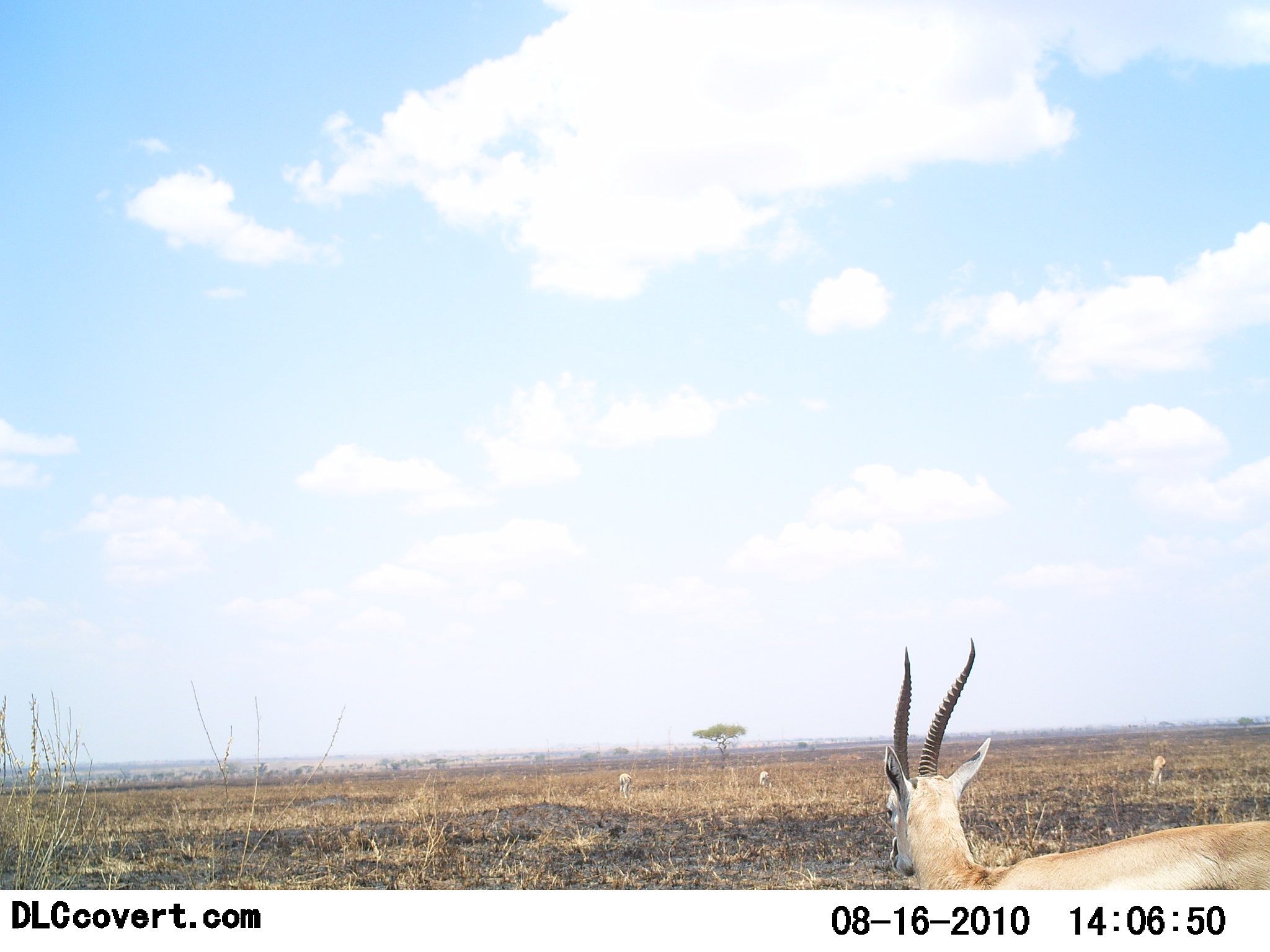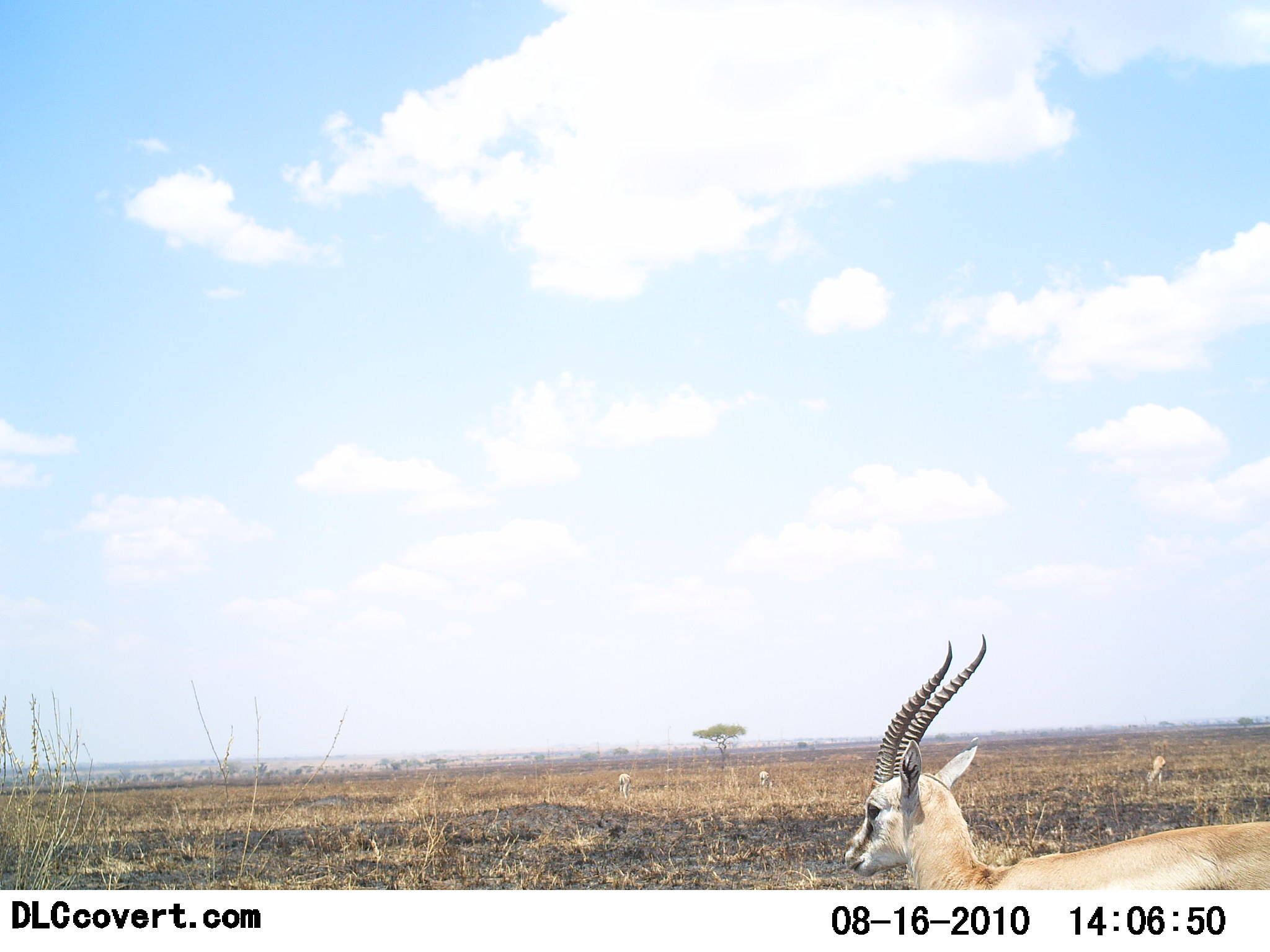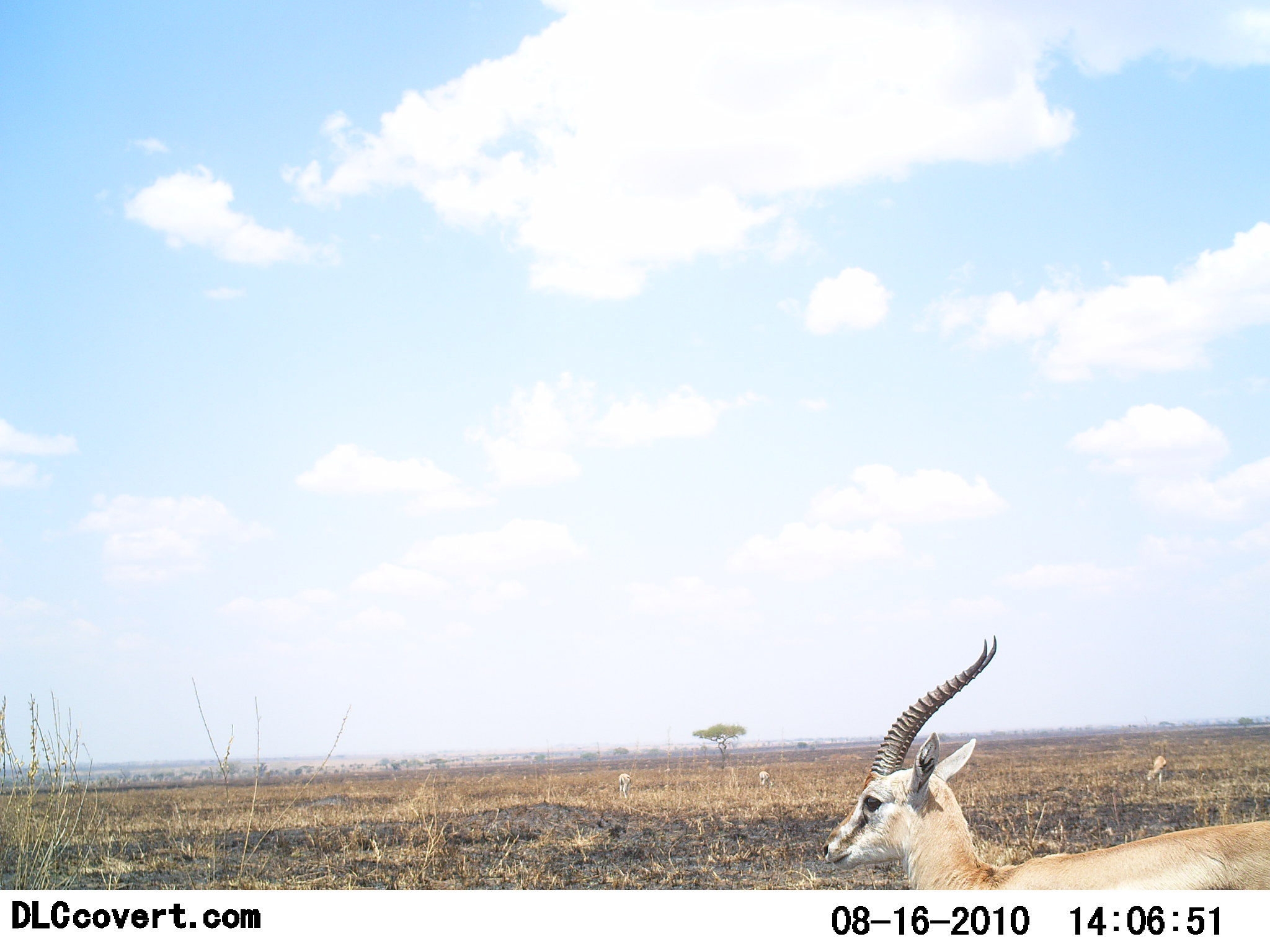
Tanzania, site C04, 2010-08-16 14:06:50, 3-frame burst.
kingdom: Animalia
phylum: Chordata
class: Mammalia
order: Artiodactyla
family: Bovidae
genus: Eudorcas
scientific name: Eudorcas thomsonii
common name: thomson's gazelle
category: gazellethomsons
Gazellethomsons (thomson's gazelle) (Eudorcas thomsonii), count 1. Behavior (volunteer vote fractions): standing 91%, resting 9%, moving 0%, interacting 0%. Young present (vote fraction): 0%. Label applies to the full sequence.